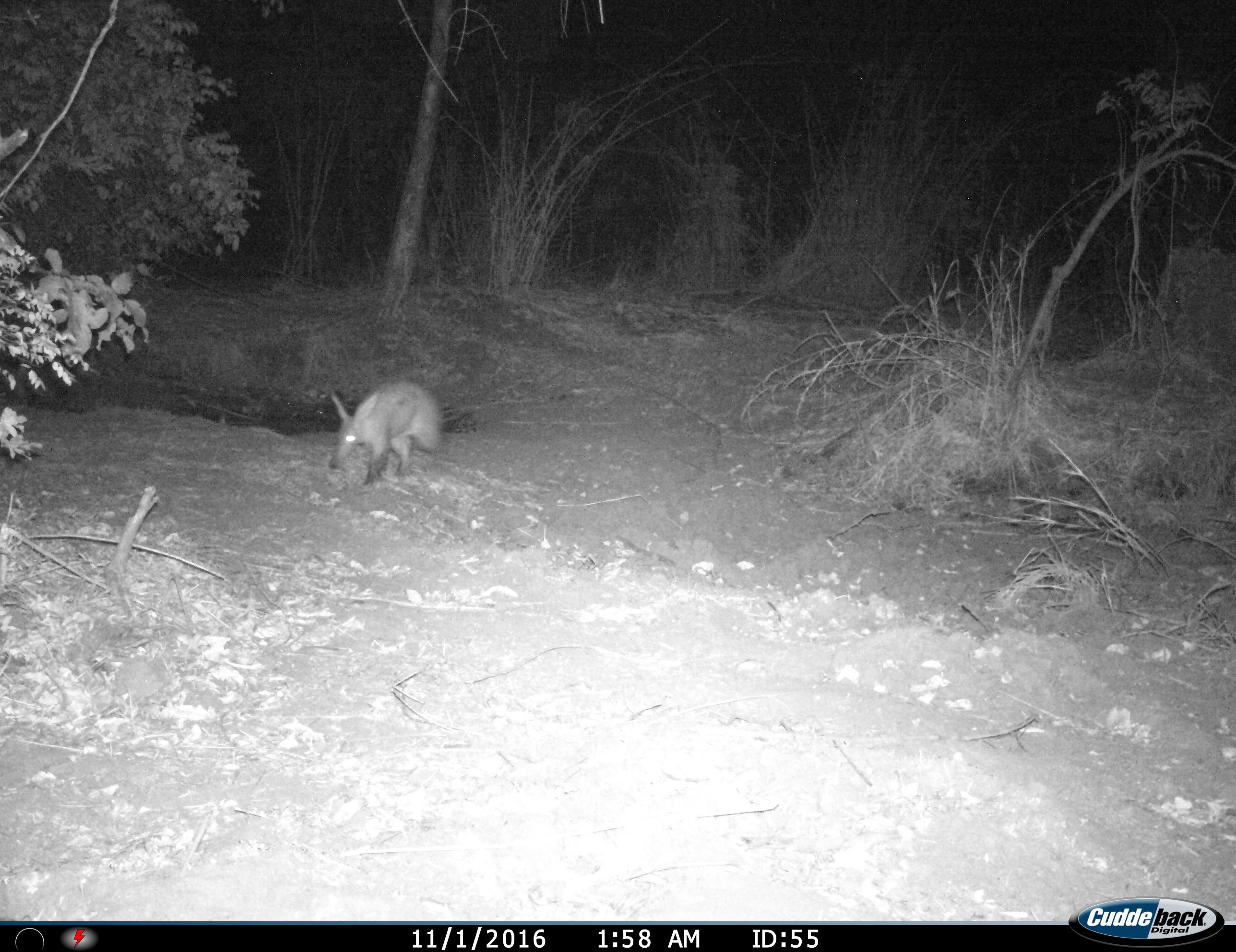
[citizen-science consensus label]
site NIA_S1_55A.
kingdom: Animalia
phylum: Chordata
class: Mammalia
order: Tubulidentata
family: Orycteropodidae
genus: Orycteropus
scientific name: Orycteropus afer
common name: aardvark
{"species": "aardvark (Orycteropus afer)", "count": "1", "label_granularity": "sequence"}